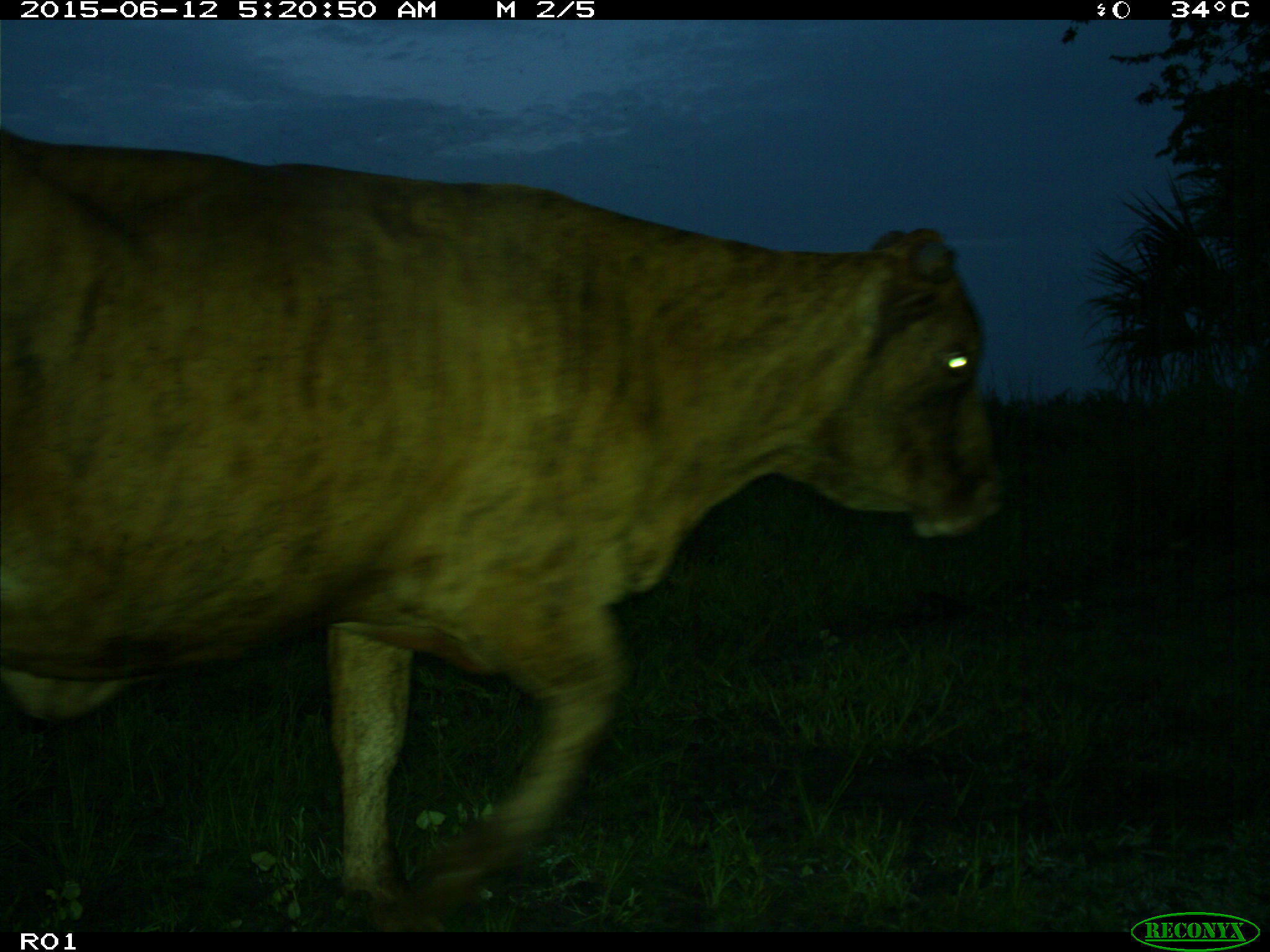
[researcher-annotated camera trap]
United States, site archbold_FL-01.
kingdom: Animalia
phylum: Chordata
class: Mammalia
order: Artiodactyla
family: Bovidae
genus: Bos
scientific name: Bos taurus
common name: domestic cow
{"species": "Bos taurus (domestic cow)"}